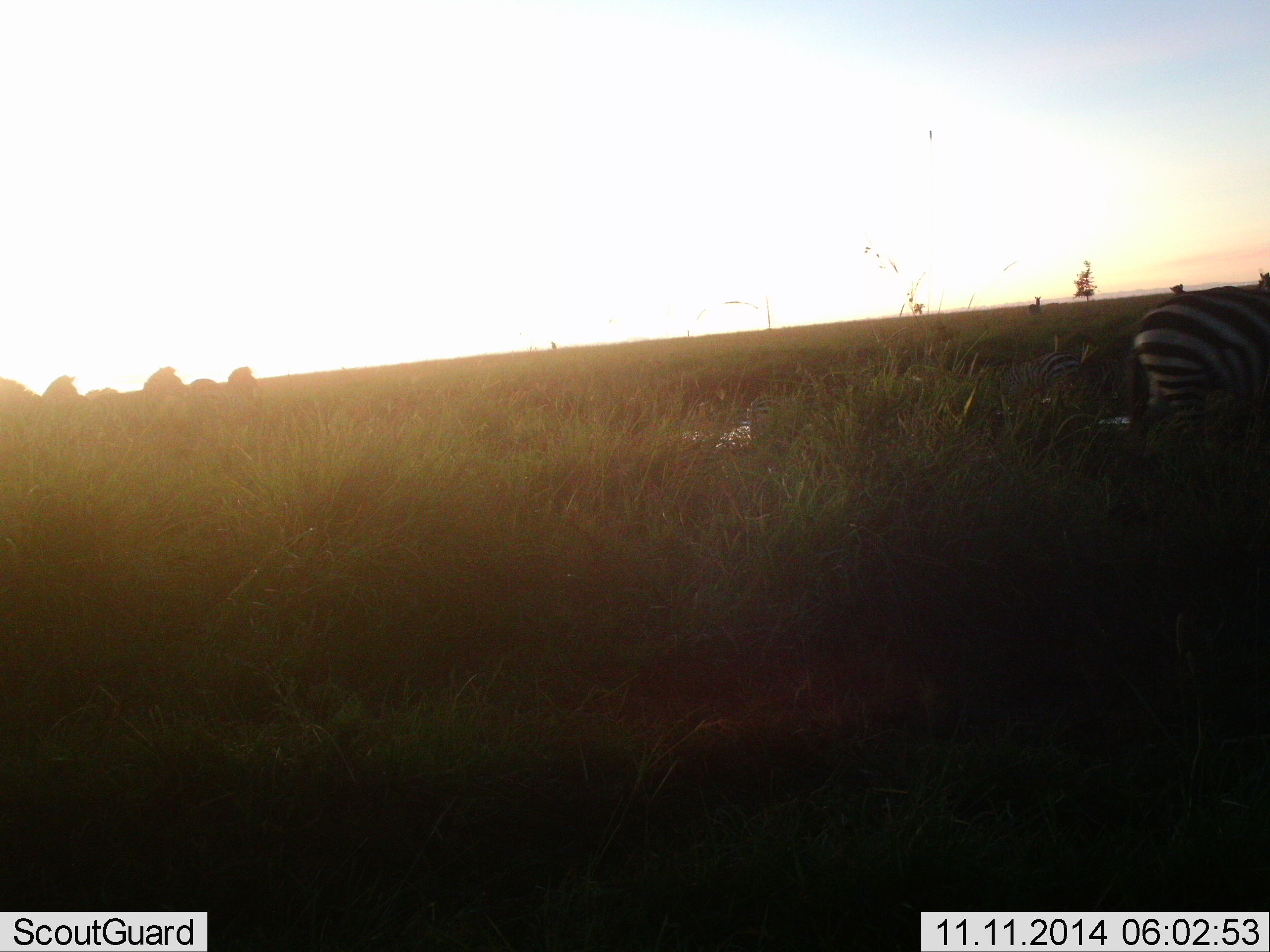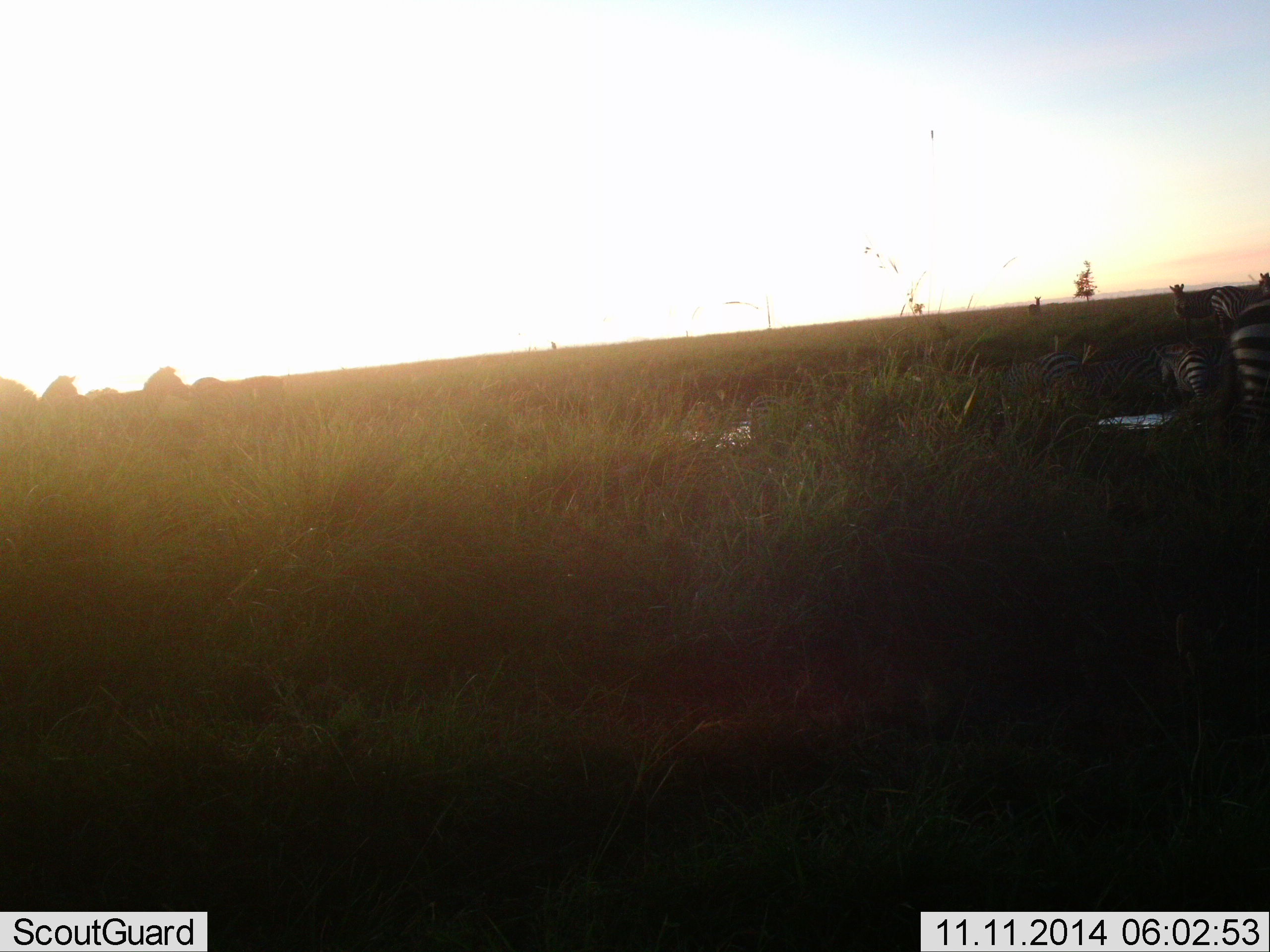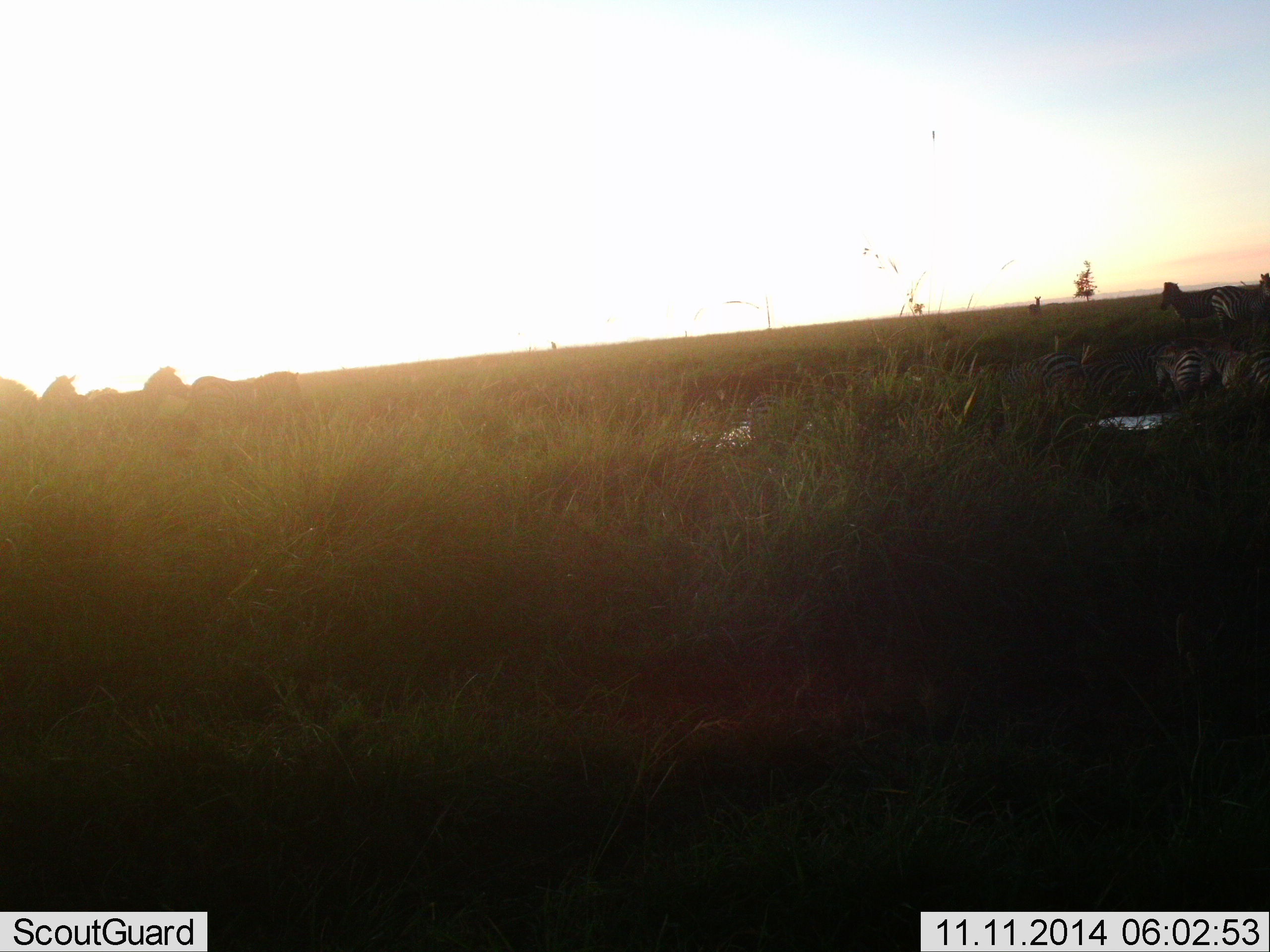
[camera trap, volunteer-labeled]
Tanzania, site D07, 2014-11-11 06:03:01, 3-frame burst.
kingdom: Animalia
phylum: Chordata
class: Mammalia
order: Perissodactyla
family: Equidae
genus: Equus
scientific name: Equus quagga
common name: plains zebra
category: zebra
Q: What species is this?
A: Zebra (plains zebra) (Equus quagga).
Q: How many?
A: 9.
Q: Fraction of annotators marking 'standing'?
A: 80%.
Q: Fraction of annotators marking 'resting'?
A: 20%.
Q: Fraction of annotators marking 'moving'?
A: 60%.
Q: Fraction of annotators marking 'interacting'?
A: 0%.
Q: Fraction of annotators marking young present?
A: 0%.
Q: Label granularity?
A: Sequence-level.